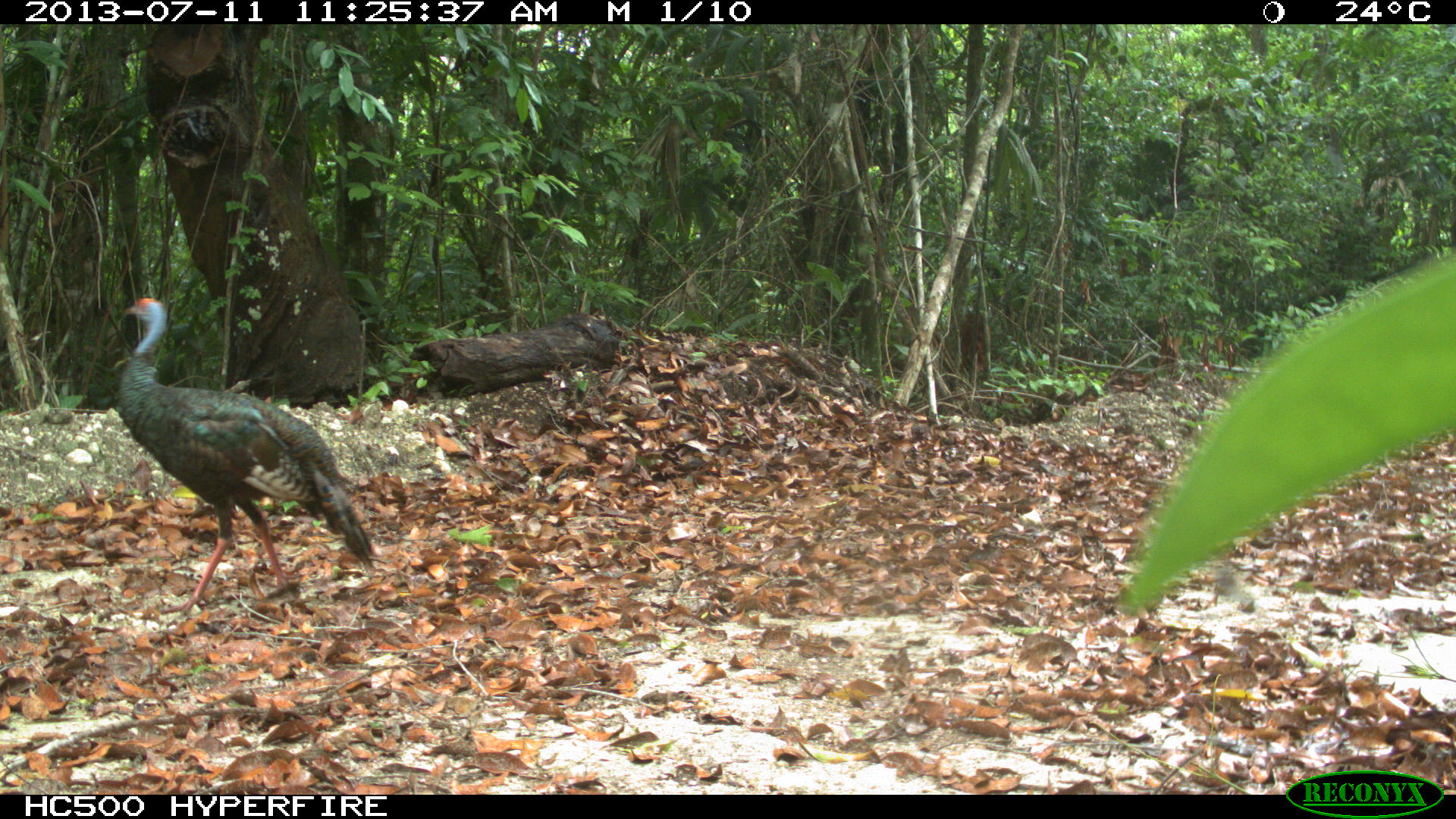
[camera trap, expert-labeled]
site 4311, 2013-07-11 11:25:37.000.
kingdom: Animalia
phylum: Chordata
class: Aves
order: Galliformes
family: Phasianidae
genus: Meleagris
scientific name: Meleagris ocellata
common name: ocellated turkey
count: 1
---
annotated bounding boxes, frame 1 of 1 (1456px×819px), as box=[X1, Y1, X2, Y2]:
meleagris ocellata: box=[115, 297, 375, 614]